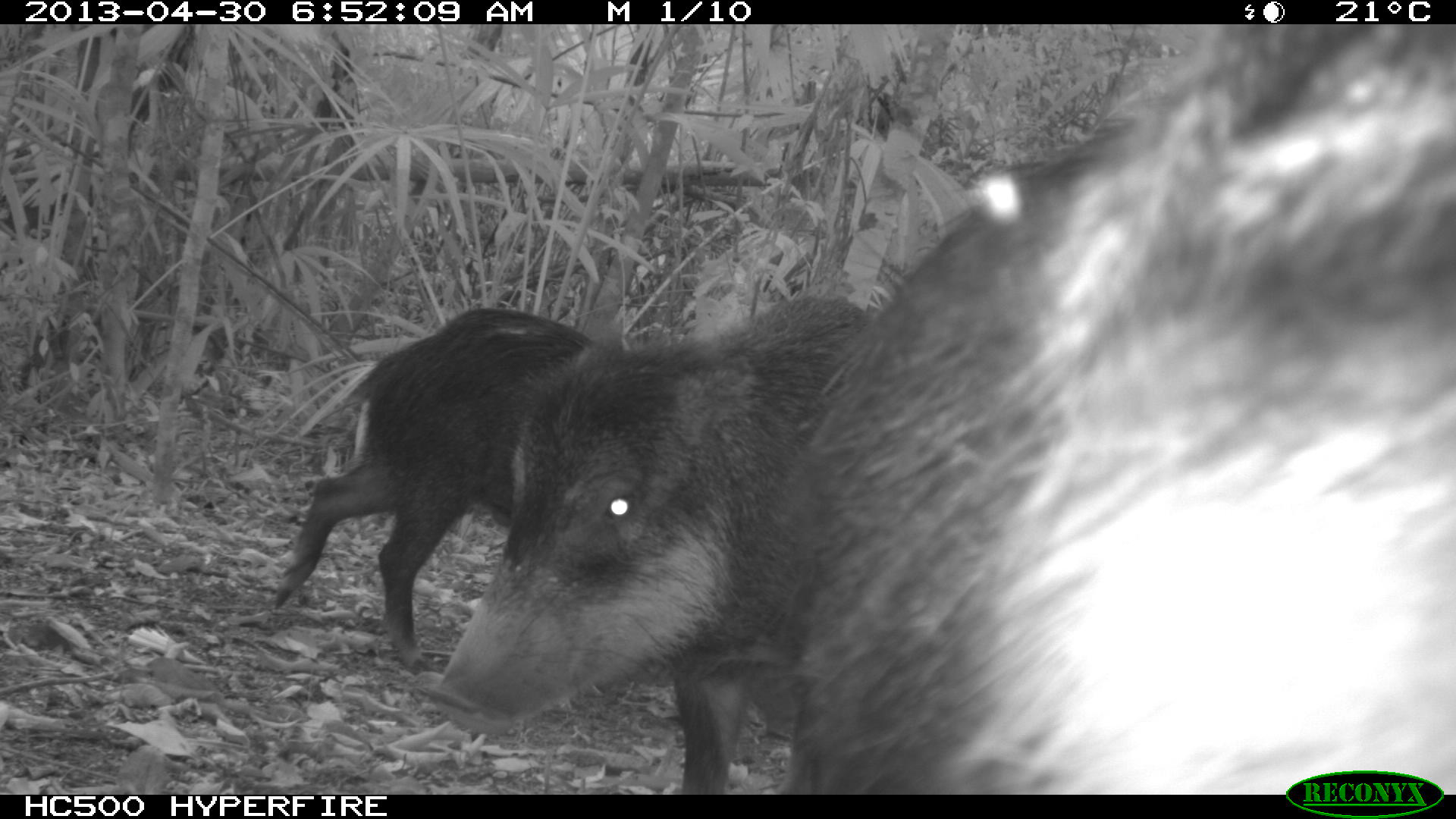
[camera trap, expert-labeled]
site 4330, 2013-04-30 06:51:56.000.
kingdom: Animalia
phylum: Chordata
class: Mammalia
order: Artiodactyla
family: Tayassuidae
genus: Tayassu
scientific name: Tayassu pecari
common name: white-lipped peccary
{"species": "Tayassu pecari (white-lipped peccary)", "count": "5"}